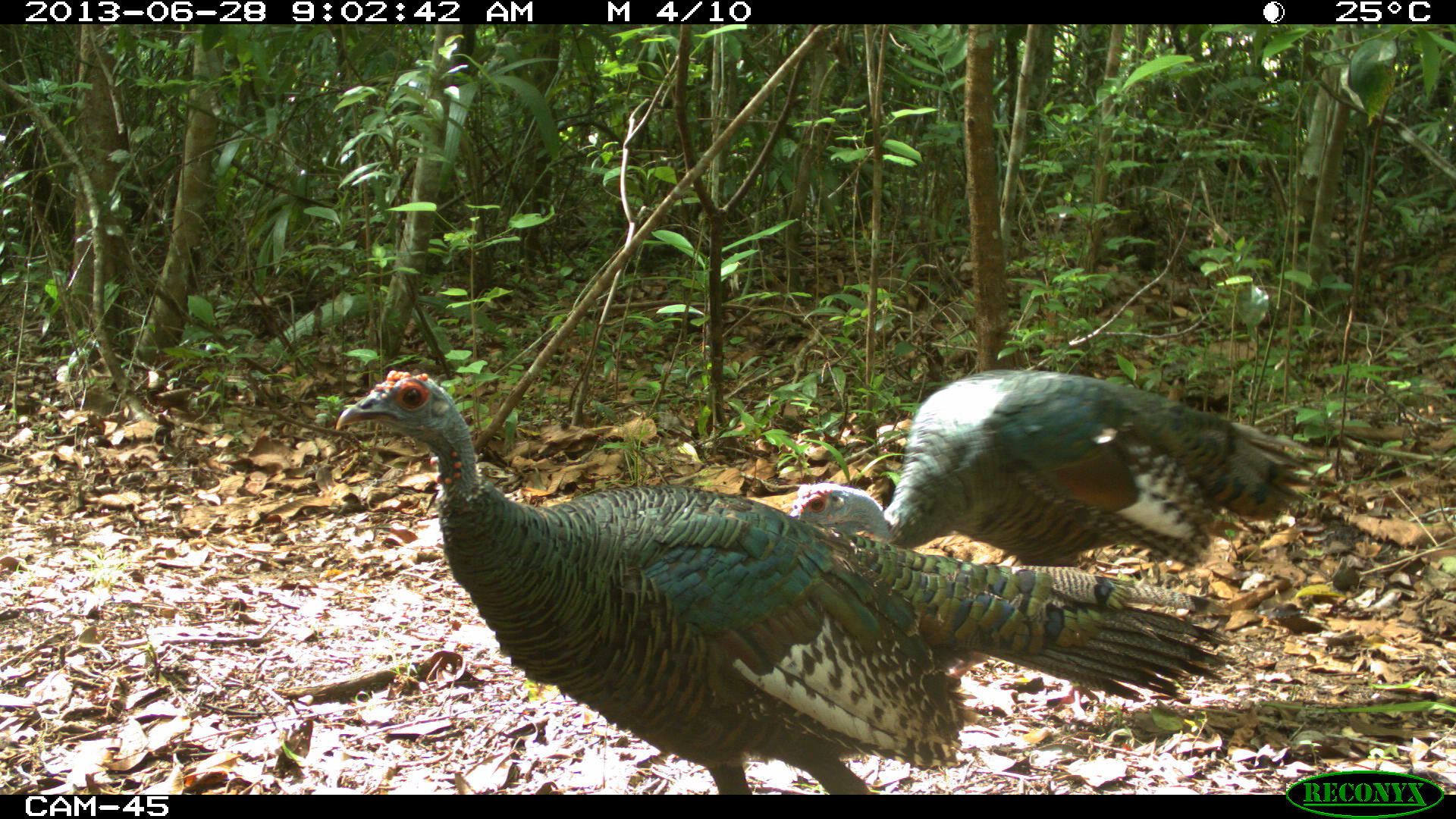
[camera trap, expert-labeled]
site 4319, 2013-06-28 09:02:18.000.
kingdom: Animalia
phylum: Chordata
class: Aves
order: Galliformes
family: Phasianidae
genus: Meleagris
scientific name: Meleagris ocellata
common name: ocellated turkey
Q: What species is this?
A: Meleagris ocellata (ocellated turkey).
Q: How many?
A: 2.